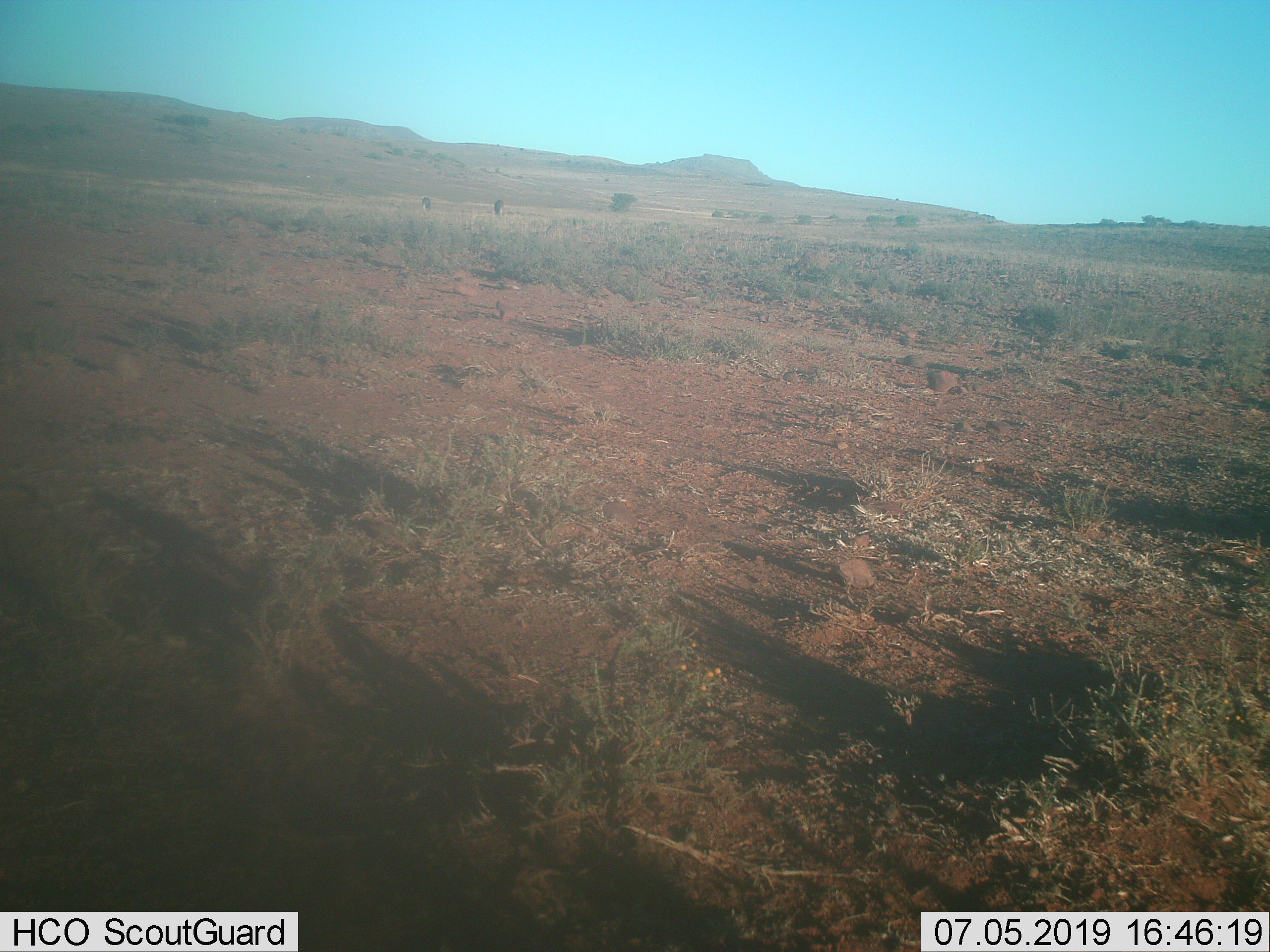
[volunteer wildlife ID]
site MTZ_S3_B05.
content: unidentified animal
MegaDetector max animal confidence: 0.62